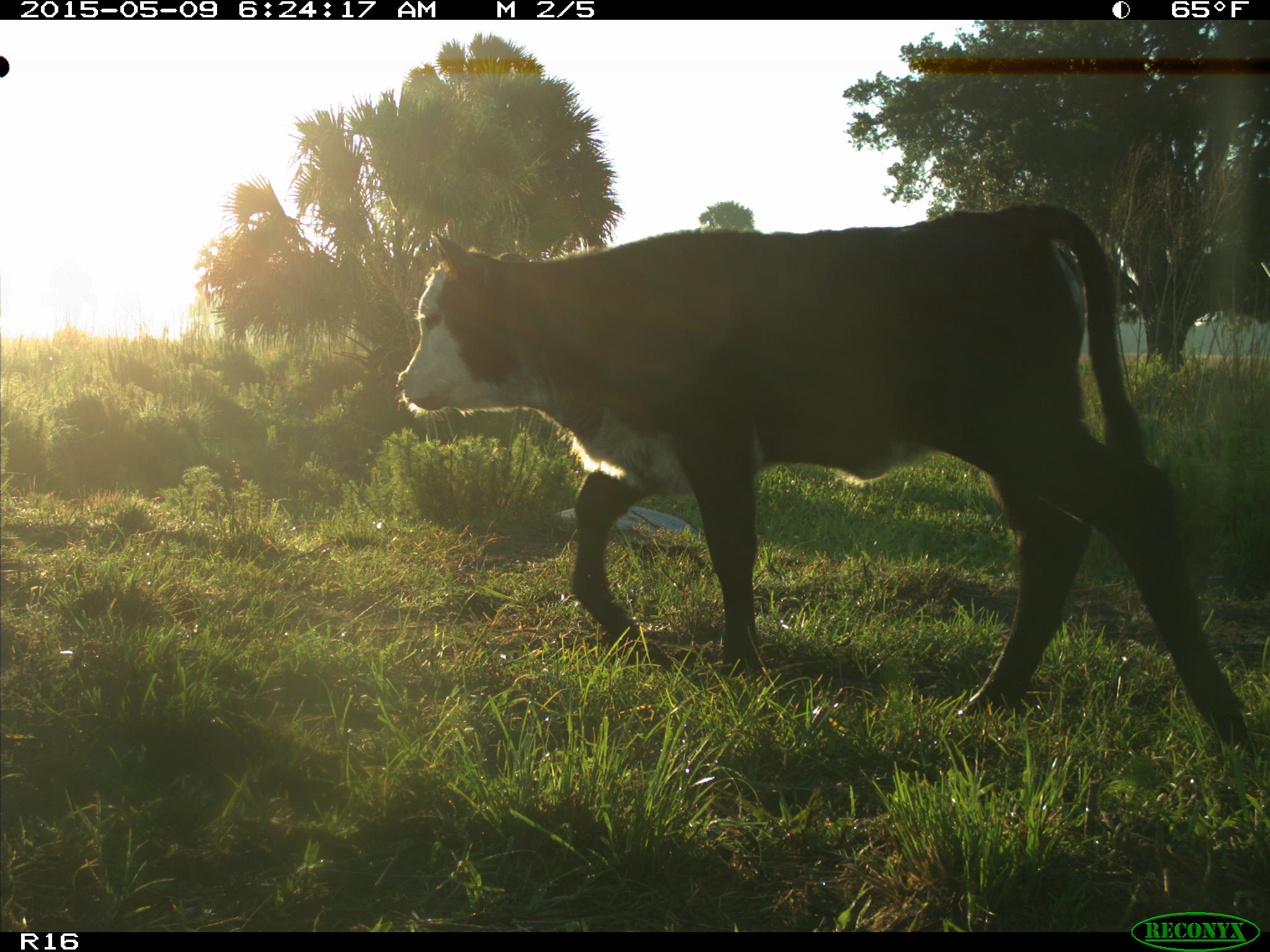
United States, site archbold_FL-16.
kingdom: Animalia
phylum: Chordata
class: Mammalia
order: Artiodactyla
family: Bovidae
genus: Bos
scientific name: Bos taurus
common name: domestic cow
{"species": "Bos taurus (domestic cow)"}